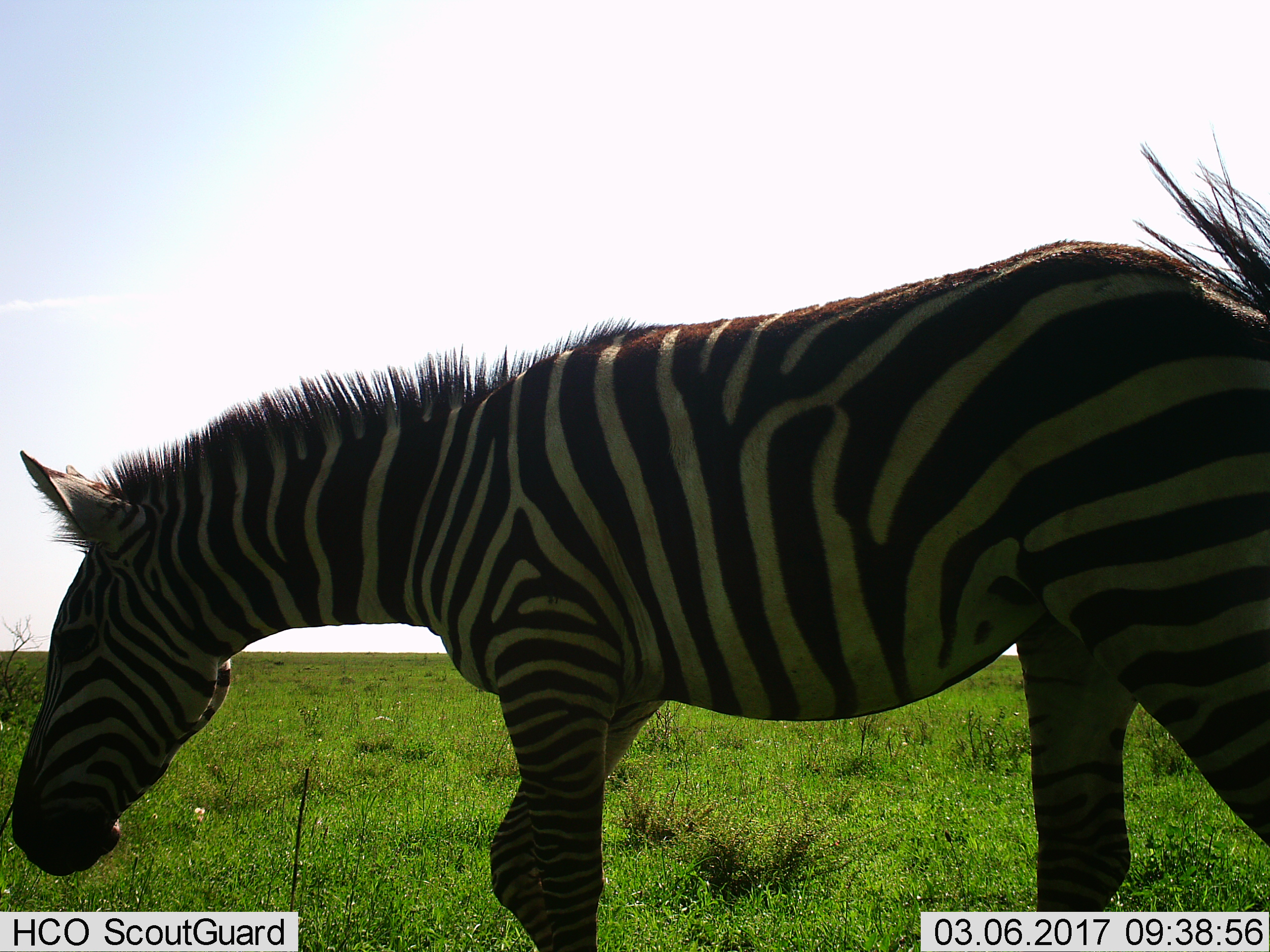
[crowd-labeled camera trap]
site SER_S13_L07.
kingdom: Animalia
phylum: Chordata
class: Mammalia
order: Perissodactyla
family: Equidae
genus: Equus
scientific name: Equus quagga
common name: plains zebra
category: zebraplains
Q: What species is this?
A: Zebraplains (plains zebra) (Equus quagga).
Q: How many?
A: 1.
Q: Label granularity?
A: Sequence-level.